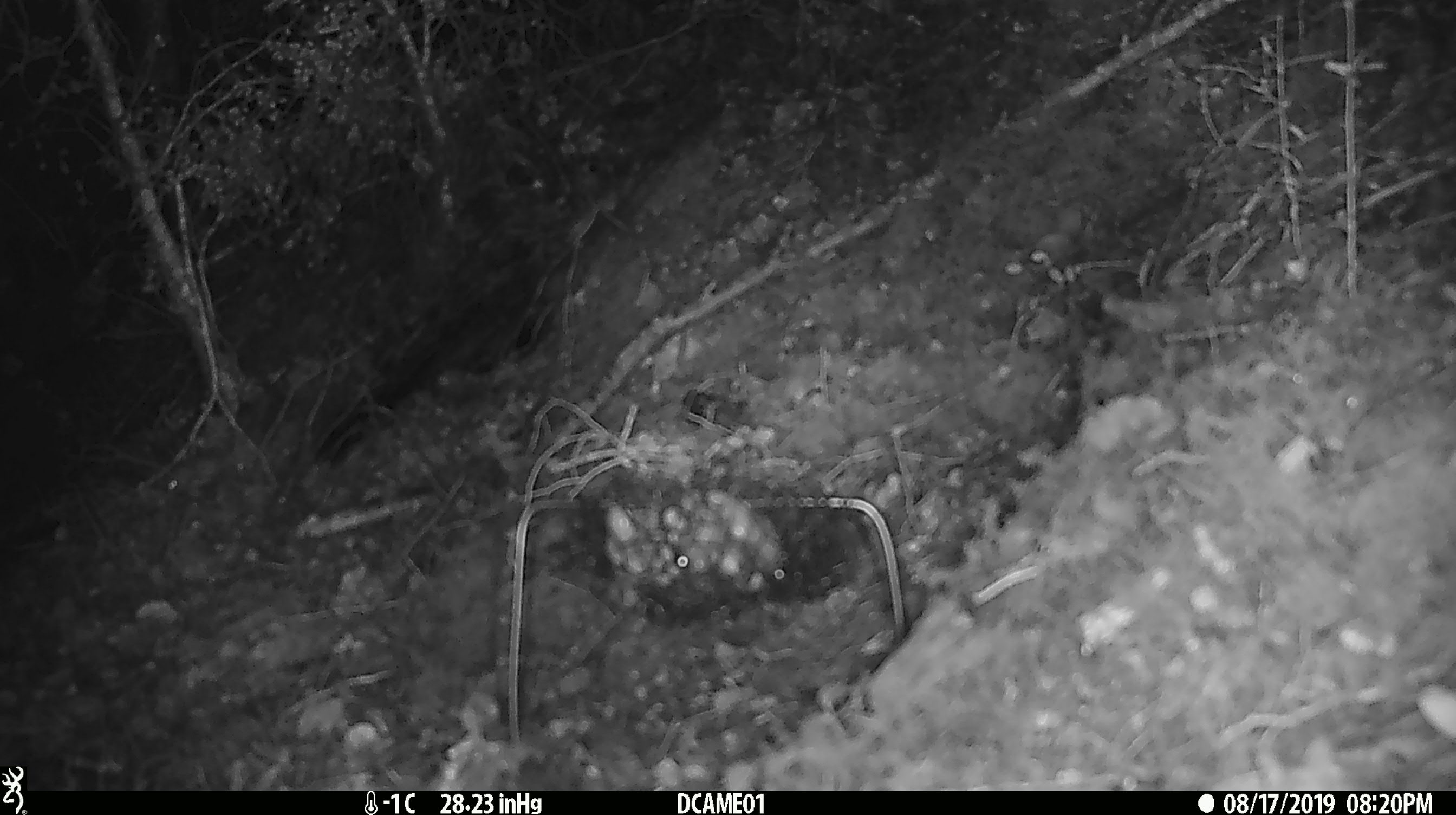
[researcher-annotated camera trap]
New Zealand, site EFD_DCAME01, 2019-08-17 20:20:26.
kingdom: Animalia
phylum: Chordata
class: Mammalia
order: Rodentia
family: Muridae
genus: Mus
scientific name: Mus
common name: mouse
Mouse (Mus).